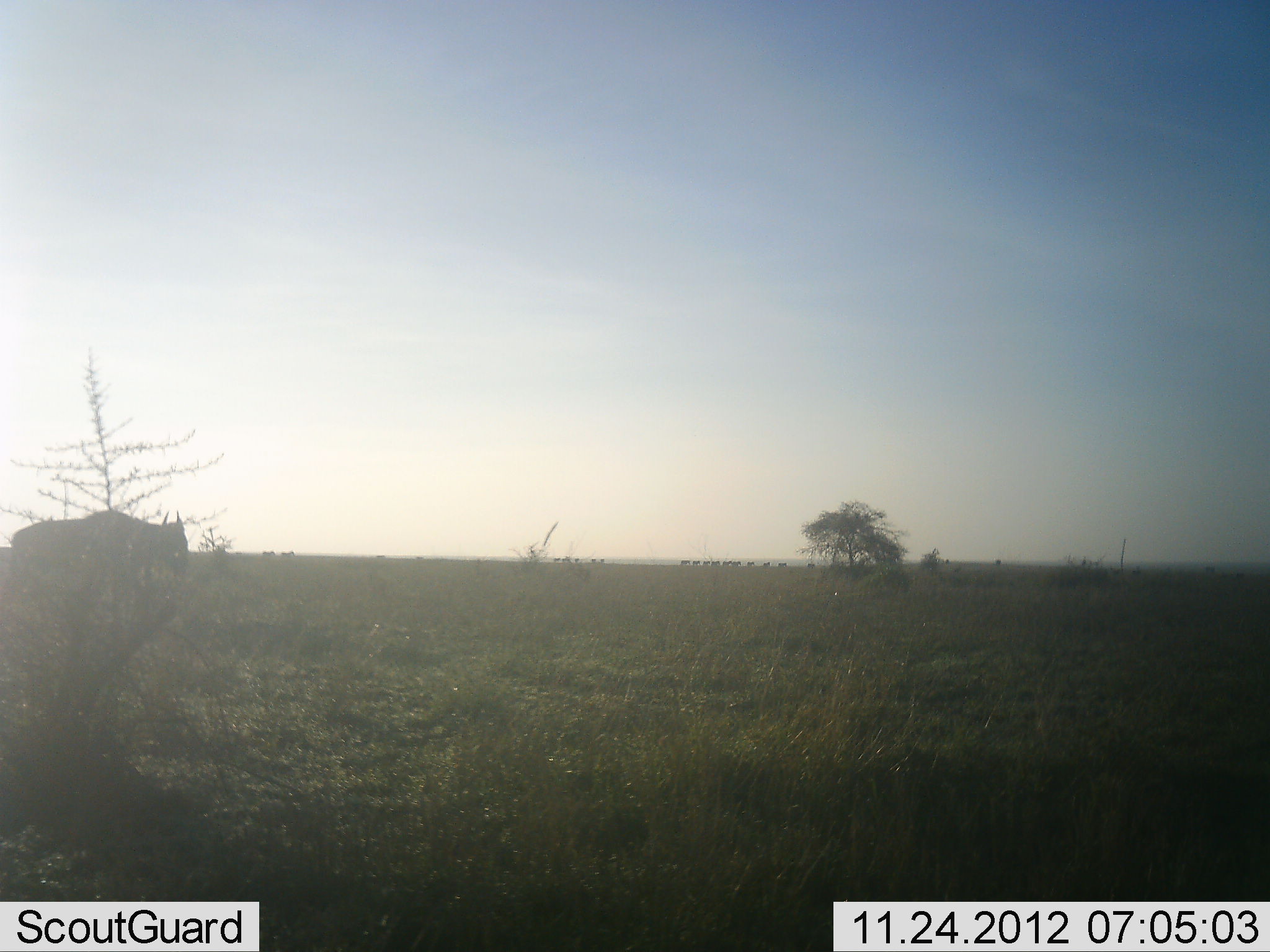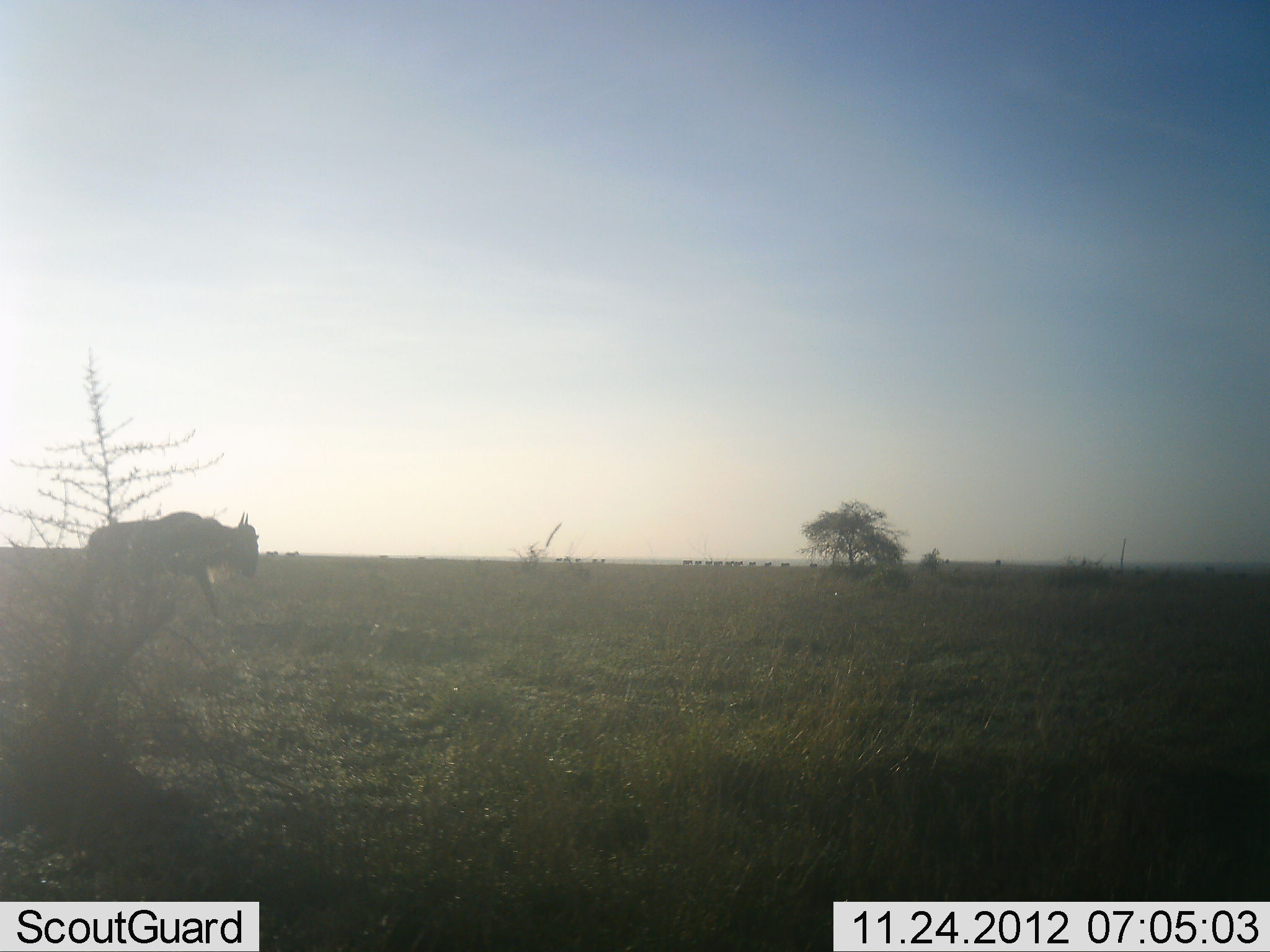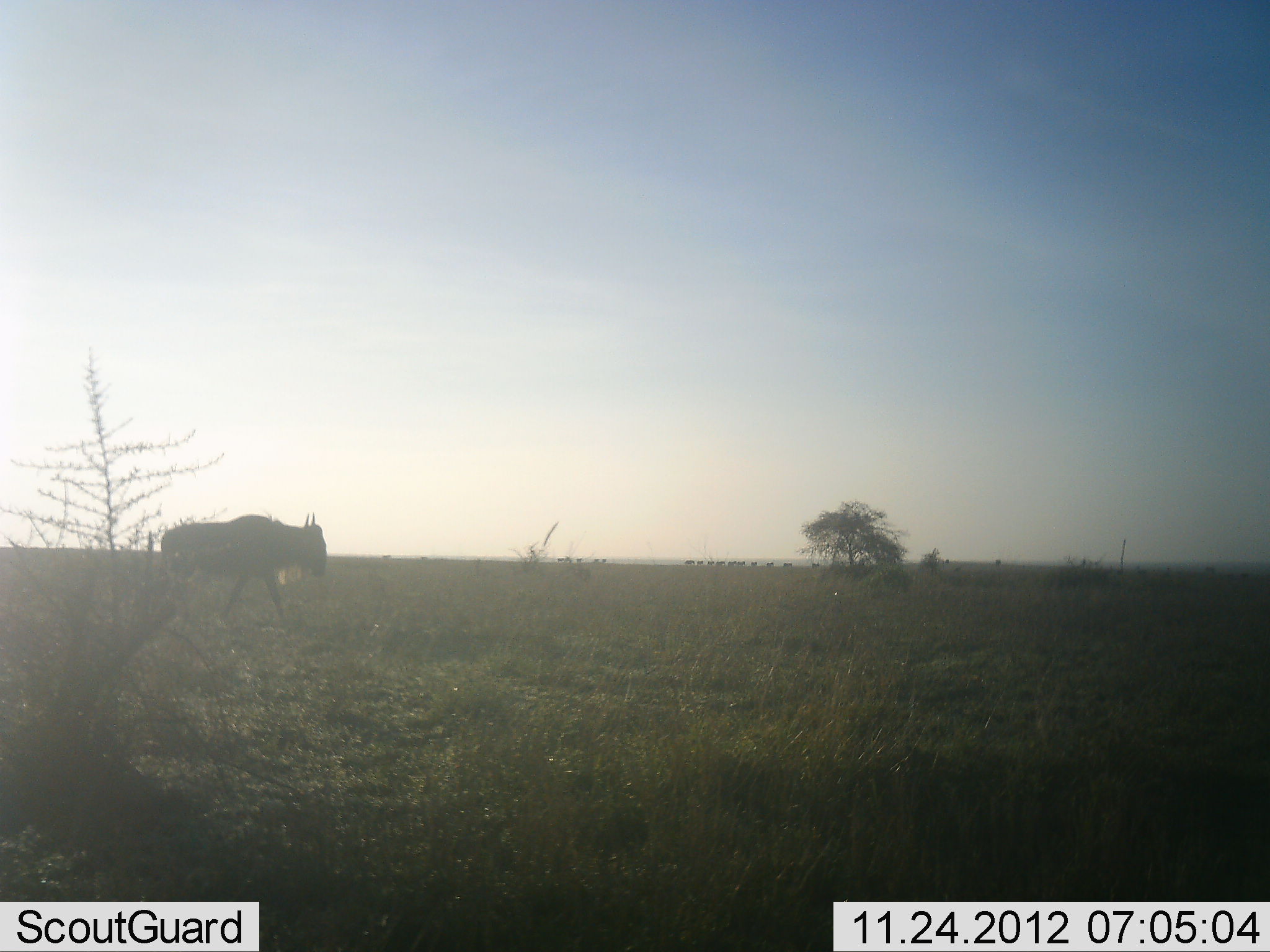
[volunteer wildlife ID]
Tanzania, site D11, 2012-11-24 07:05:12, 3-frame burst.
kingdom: Animalia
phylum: Chordata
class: Mammalia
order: Artiodactyla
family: Bovidae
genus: Connochaetes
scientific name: Connochaetes taurinus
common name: blue wildebeest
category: wildebeest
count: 1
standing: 0%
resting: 0%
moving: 100%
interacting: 0%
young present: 0%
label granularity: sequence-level